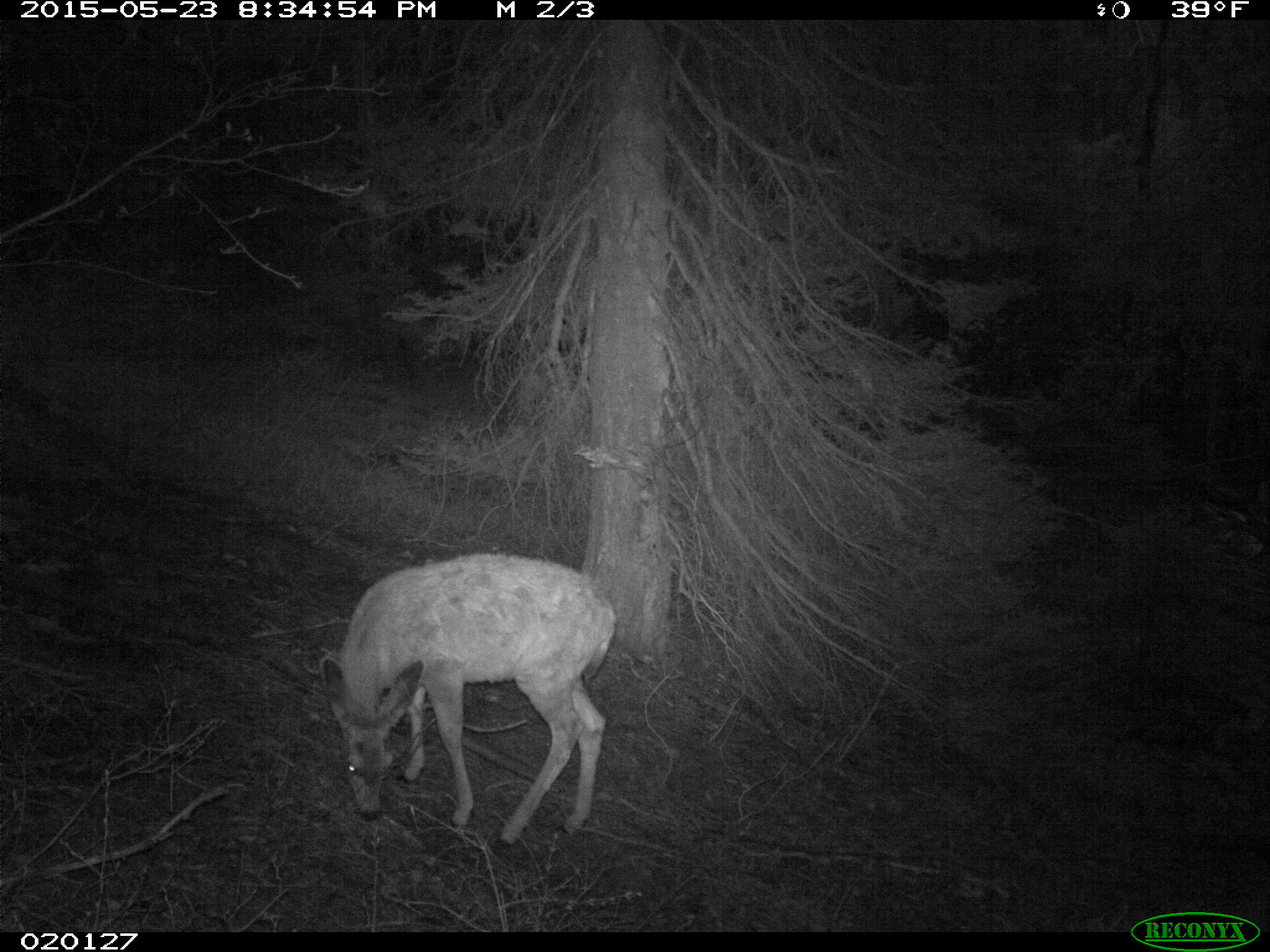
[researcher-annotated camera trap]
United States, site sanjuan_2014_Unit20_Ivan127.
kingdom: Animalia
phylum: Chordata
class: Mammalia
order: Artiodactyla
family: Cervidae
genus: Odocoileus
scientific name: Odocoileus hemionus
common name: mule deer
Odocoileus hemionus (mule deer).